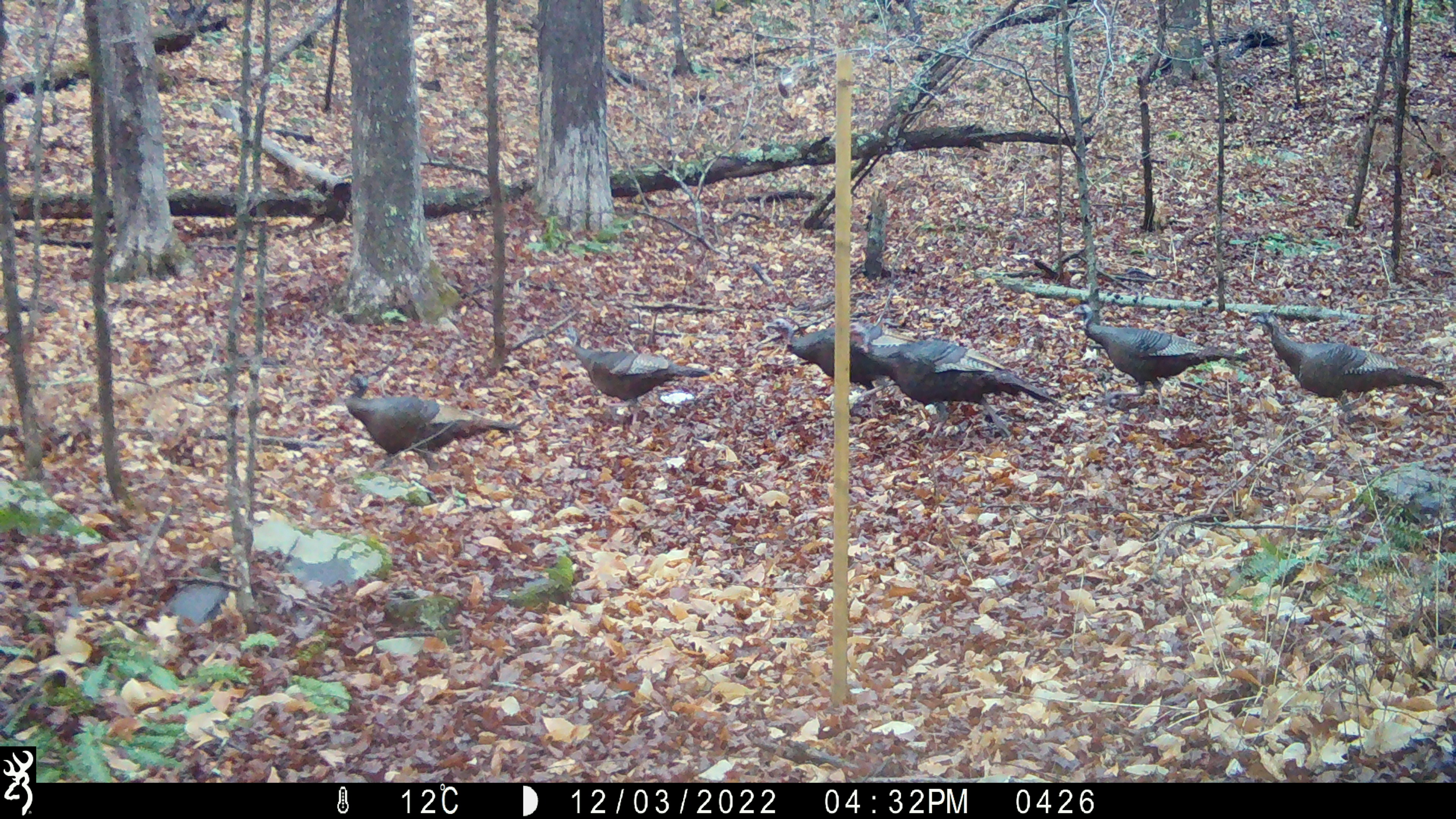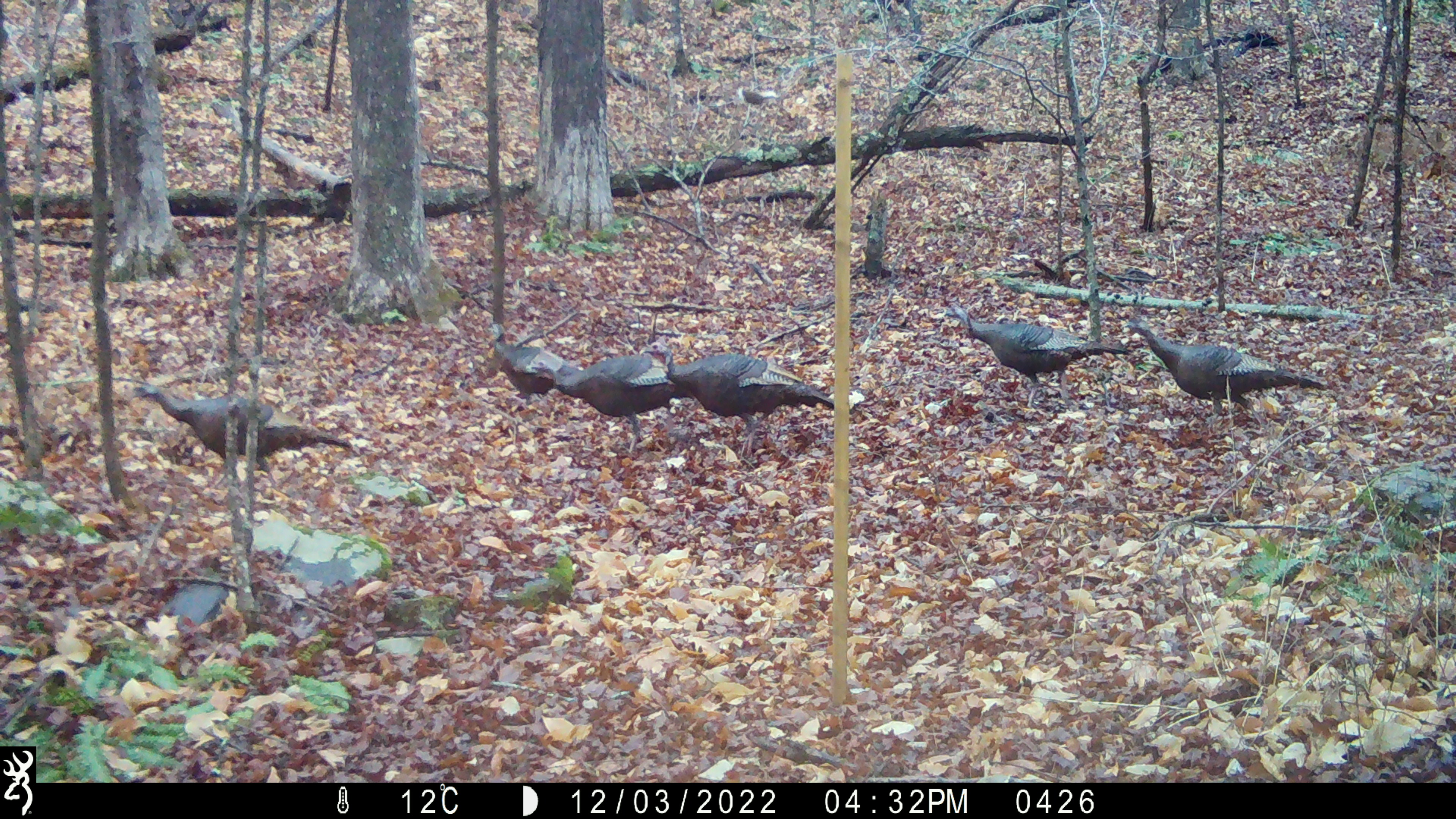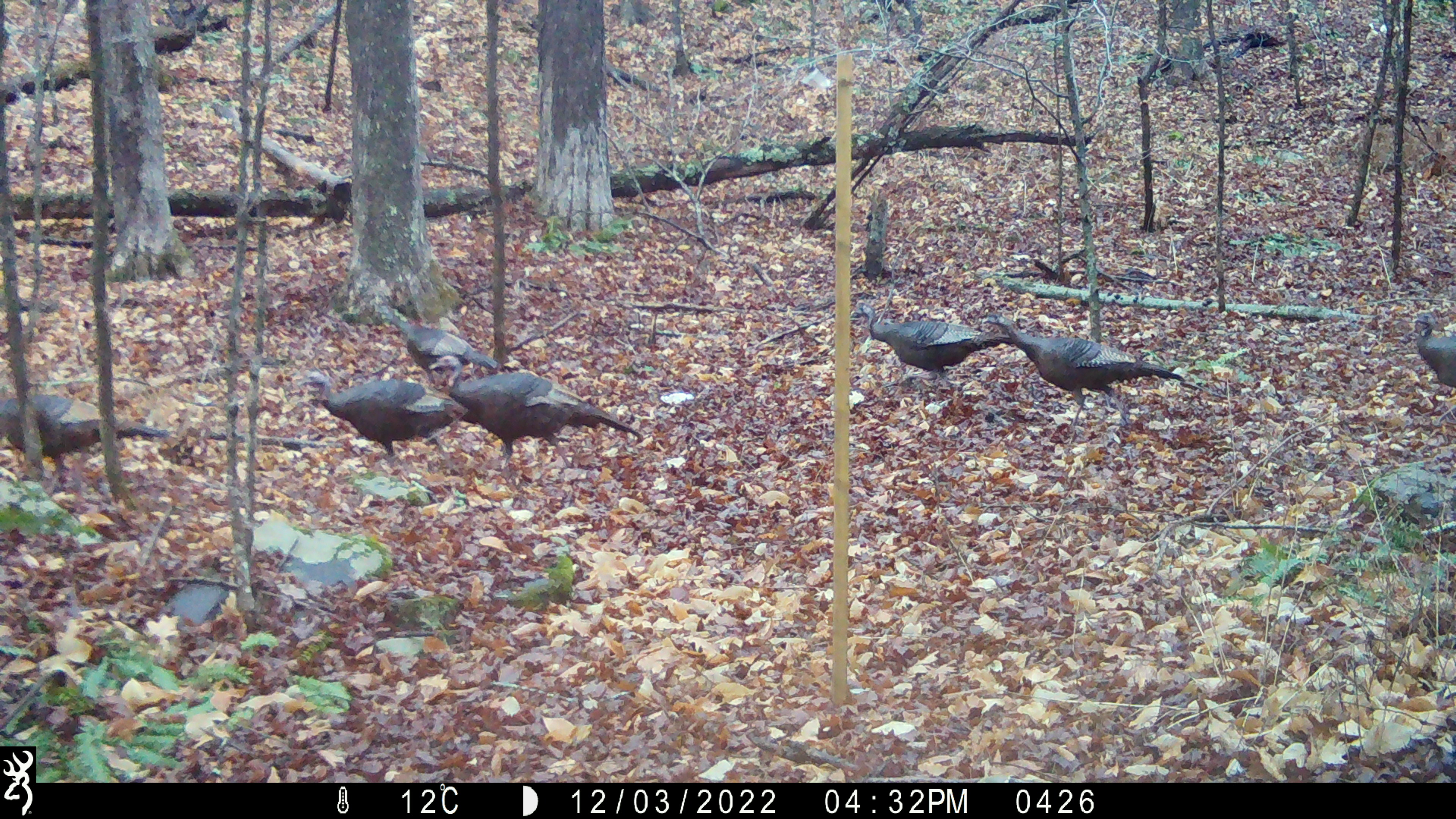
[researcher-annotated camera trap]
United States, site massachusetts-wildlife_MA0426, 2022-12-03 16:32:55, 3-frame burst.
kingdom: Animalia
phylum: Chordata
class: Aves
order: Galliformes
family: Phasianidae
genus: Meleagris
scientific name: Meleagris gallopavo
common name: wild turkey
Wild turkey (Meleagris gallopavo).